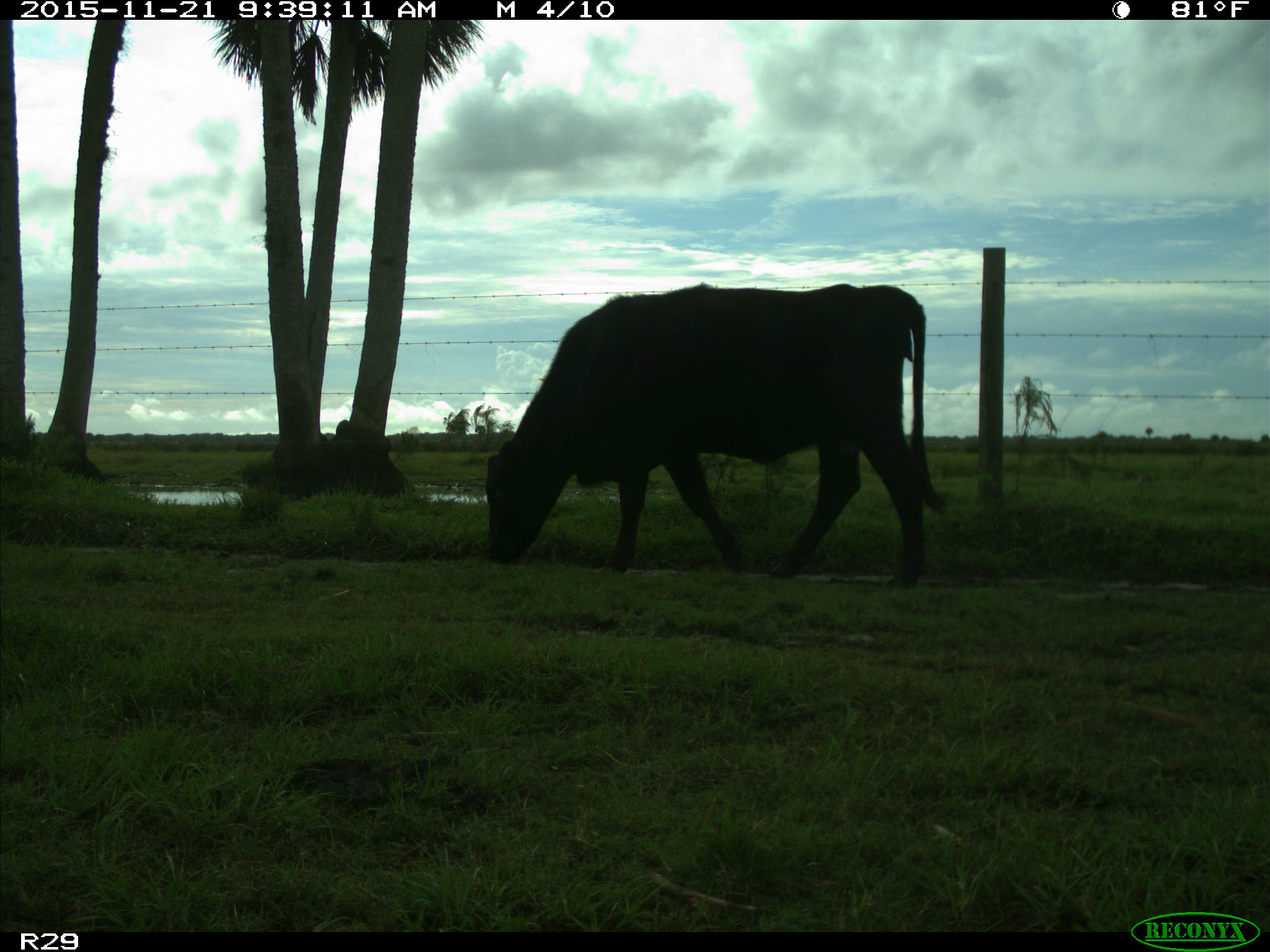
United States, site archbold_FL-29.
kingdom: Animalia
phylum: Chordata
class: Mammalia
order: Artiodactyla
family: Bovidae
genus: Bos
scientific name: Bos taurus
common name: domestic cow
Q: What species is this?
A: Bos taurus (domestic cow).